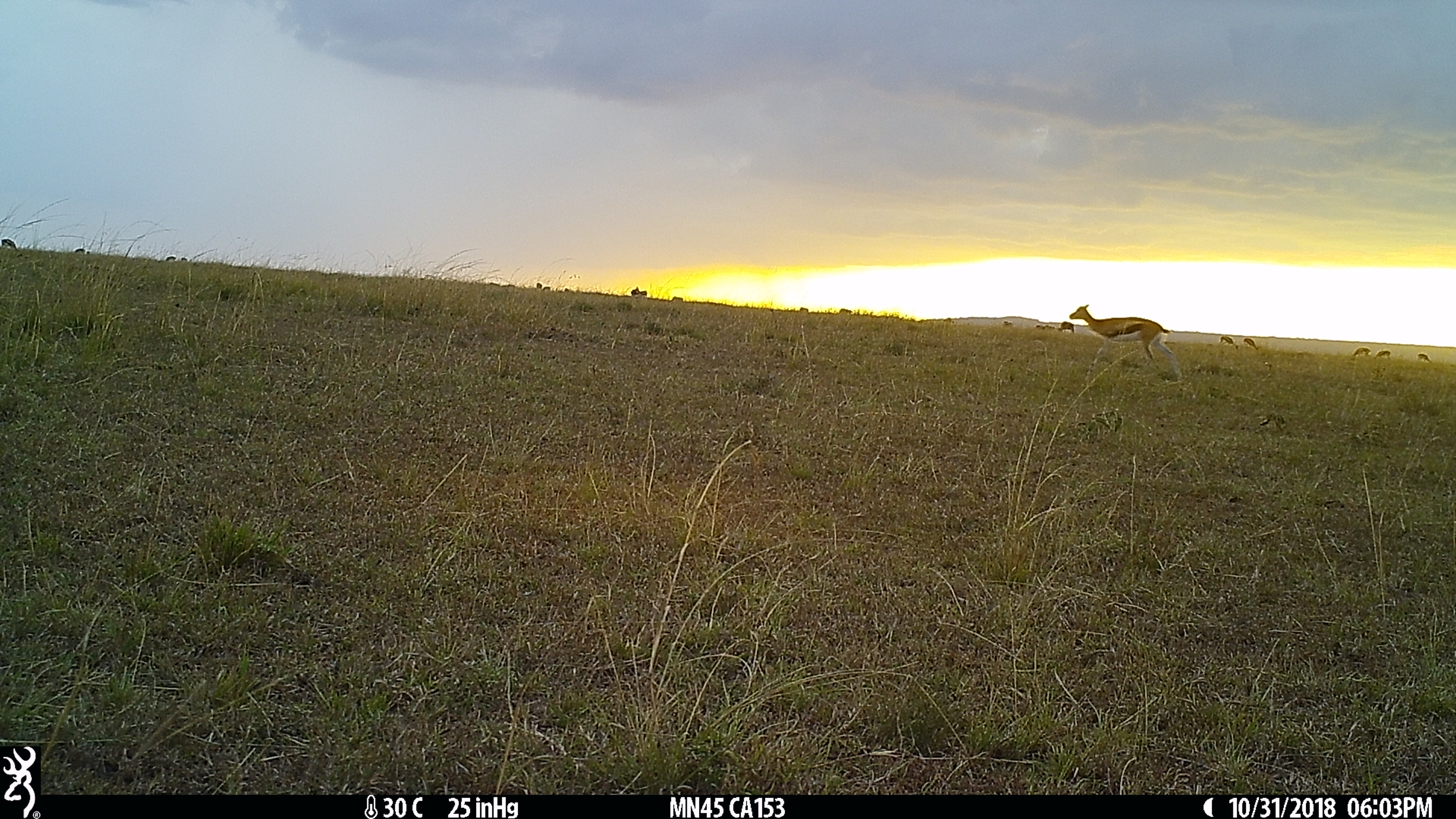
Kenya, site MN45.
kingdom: Animalia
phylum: Chordata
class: Mammalia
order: Artiodactyla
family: Bovidae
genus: Eudorcas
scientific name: Eudorcas thomsonii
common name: thomon's gazelle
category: gazelle thomsons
Gazelle thomsons (thomon's gazelle) (Eudorcas thomsonii).